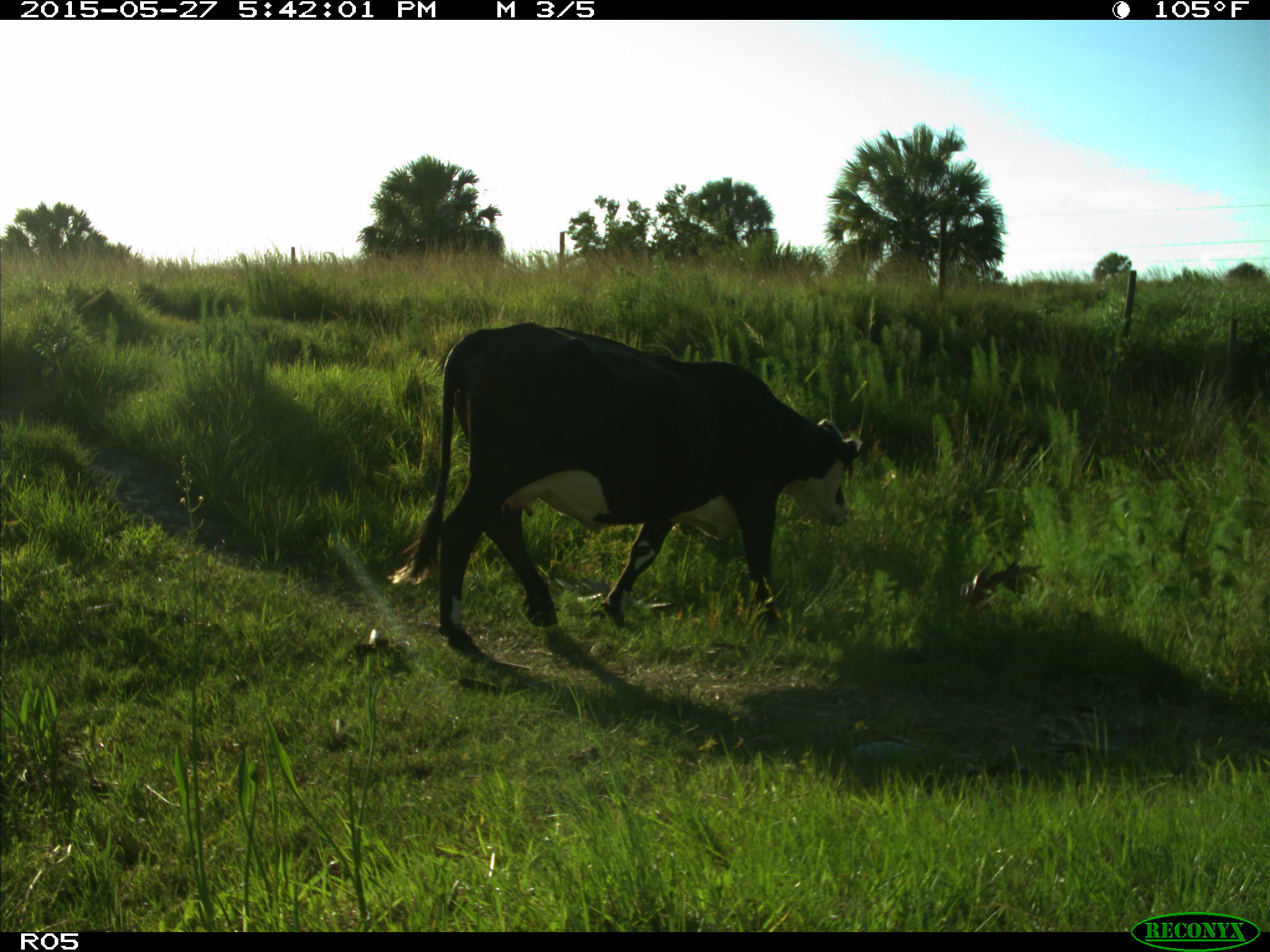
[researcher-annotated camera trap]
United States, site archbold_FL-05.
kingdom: Animalia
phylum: Chordata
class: Mammalia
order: Artiodactyla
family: Bovidae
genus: Bos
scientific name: Bos taurus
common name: domestic cow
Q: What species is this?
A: Bos taurus (domestic cow).